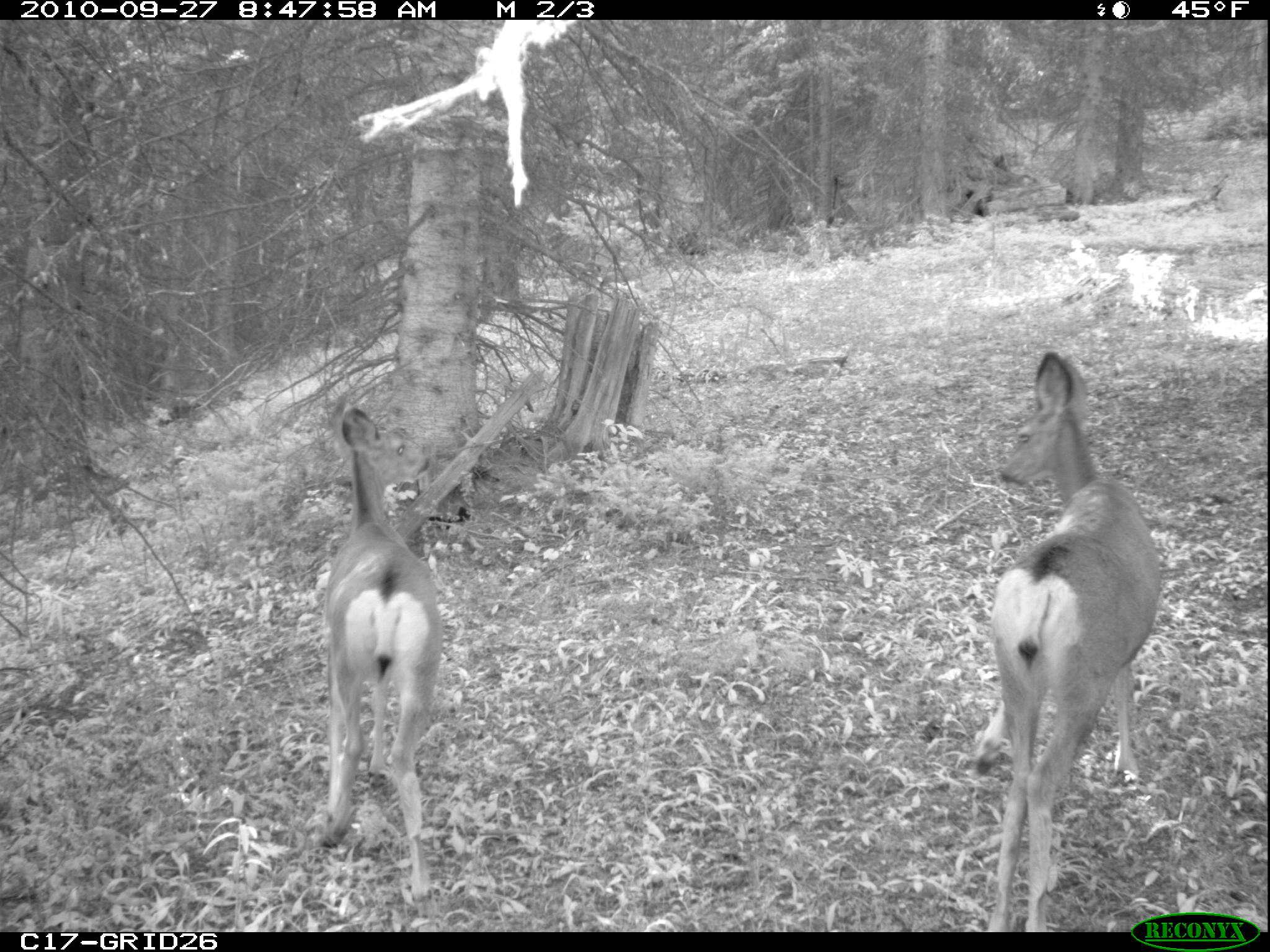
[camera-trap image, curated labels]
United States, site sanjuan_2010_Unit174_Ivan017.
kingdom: Animalia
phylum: Chordata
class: Mammalia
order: Artiodactyla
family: Cervidae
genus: Odocoileus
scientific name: Odocoileus hemionus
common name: mule deer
Odocoileus hemionus (mule deer).